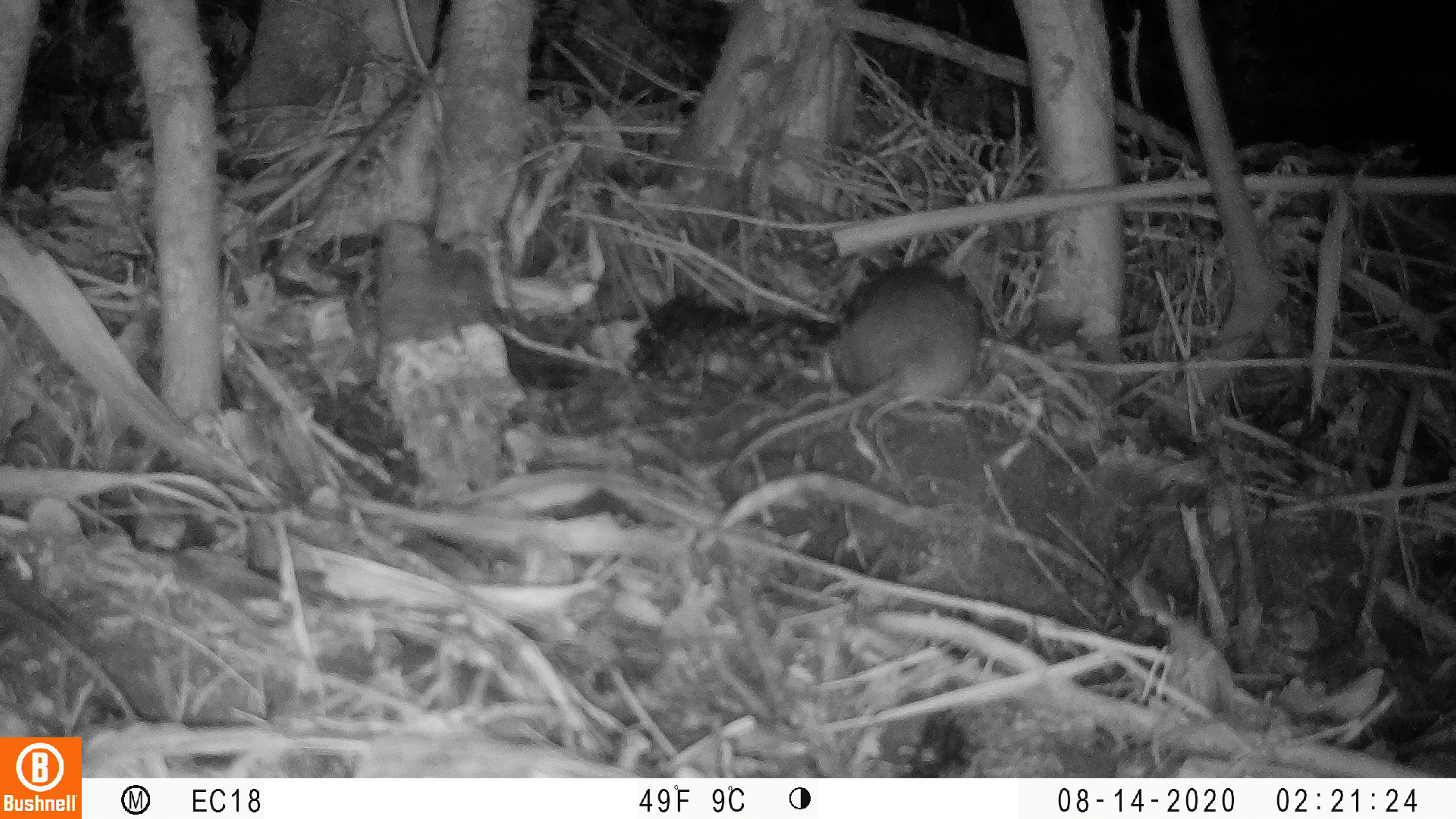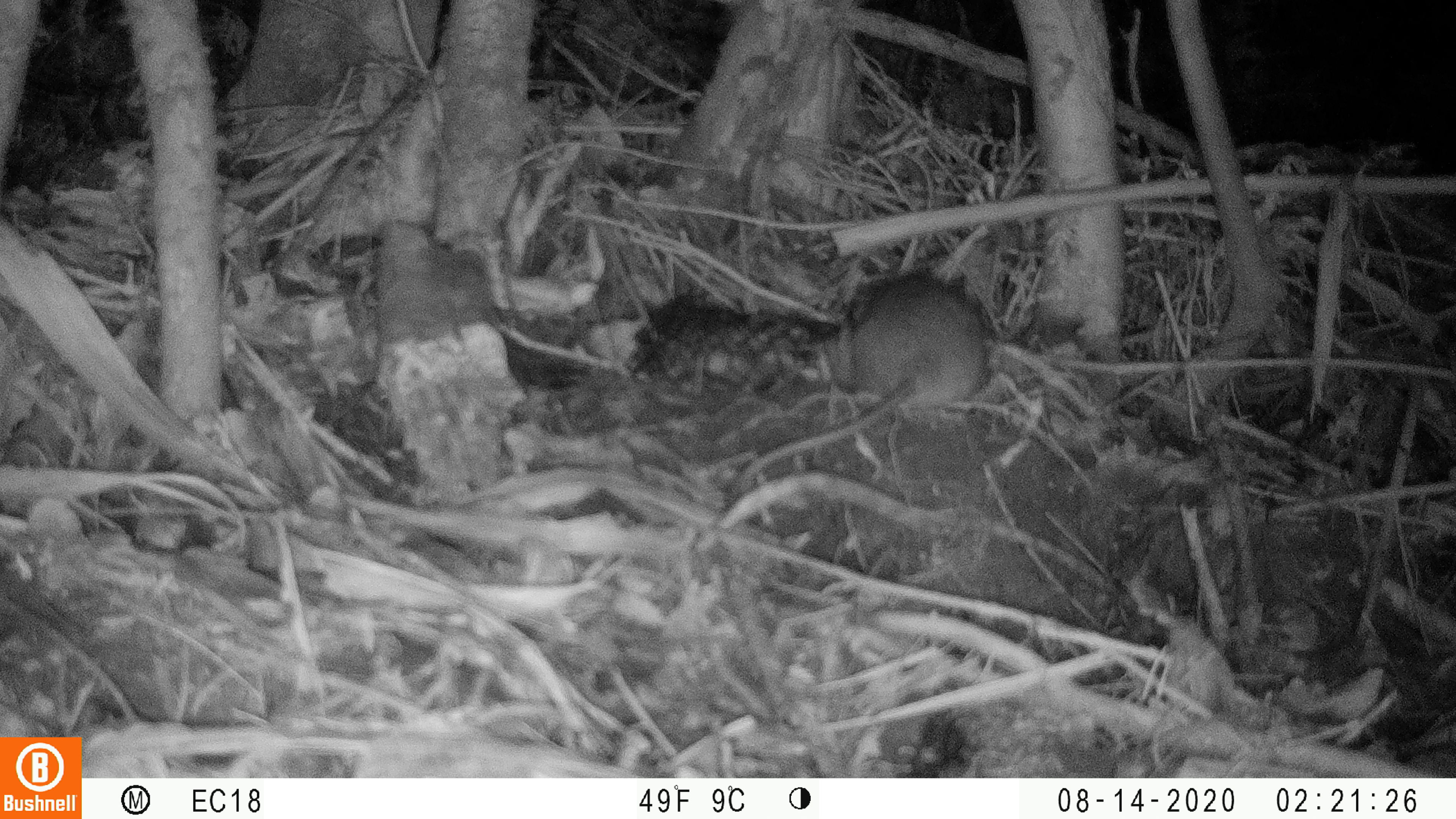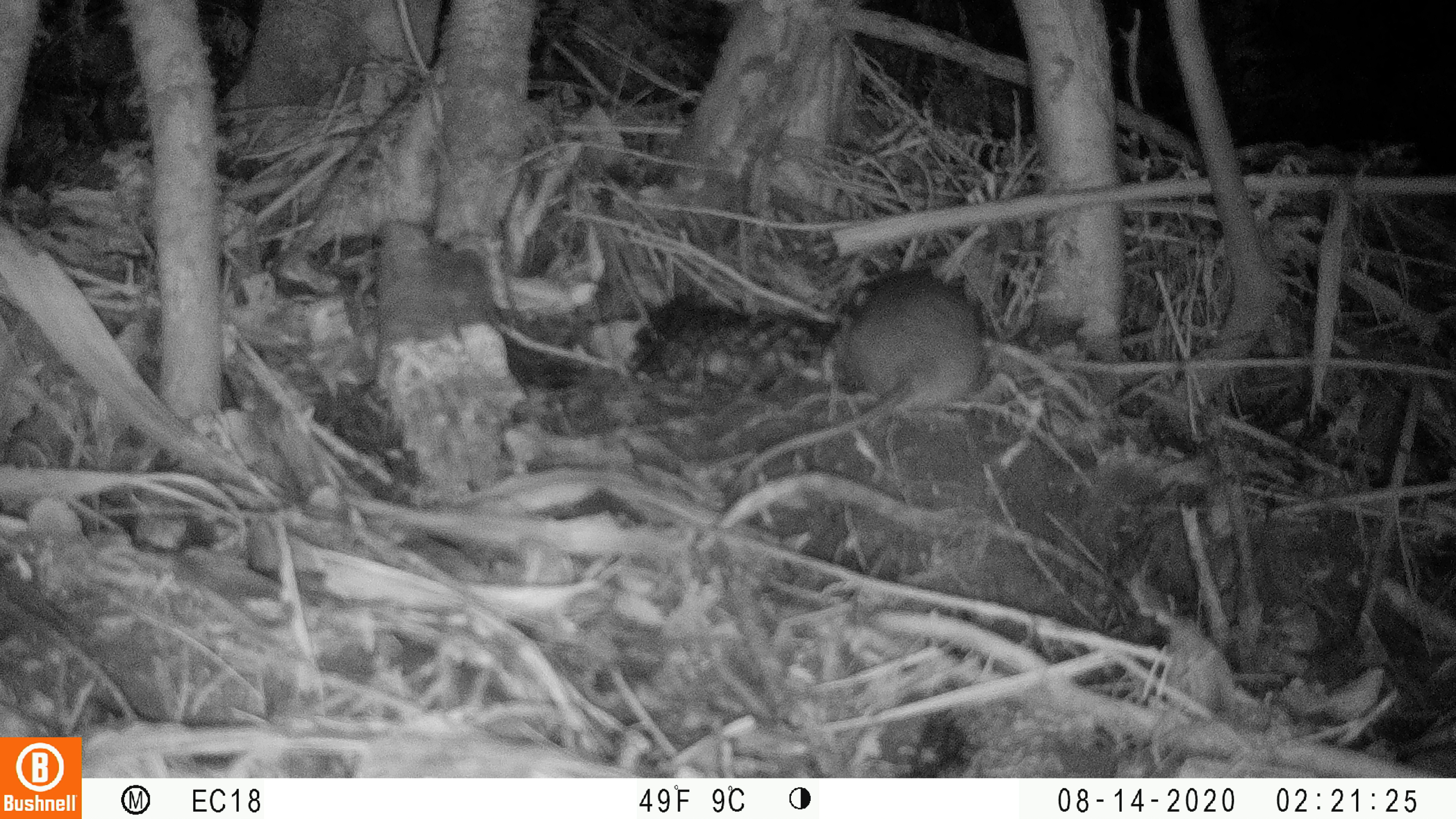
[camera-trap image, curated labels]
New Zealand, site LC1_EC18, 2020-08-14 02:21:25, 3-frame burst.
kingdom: Animalia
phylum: Chordata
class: Mammalia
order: Rodentia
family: Muridae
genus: Rattus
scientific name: Rattus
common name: rat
Rat (Rattus).